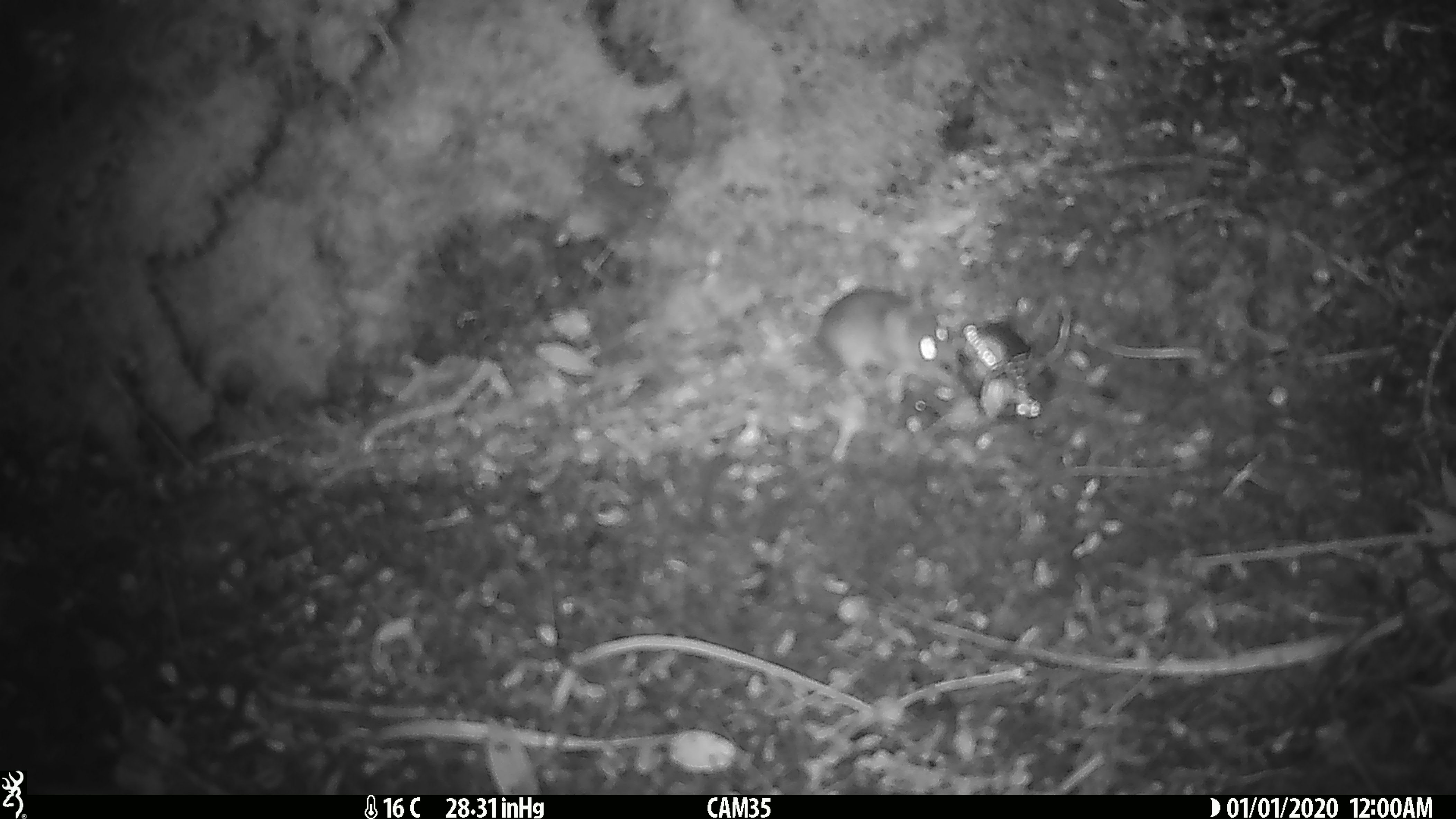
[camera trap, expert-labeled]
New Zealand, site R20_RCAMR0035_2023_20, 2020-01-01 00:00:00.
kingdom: Animalia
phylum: Chordata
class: Mammalia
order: Rodentia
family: Muridae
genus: Mus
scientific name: Mus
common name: mouse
Mouse (Mus).